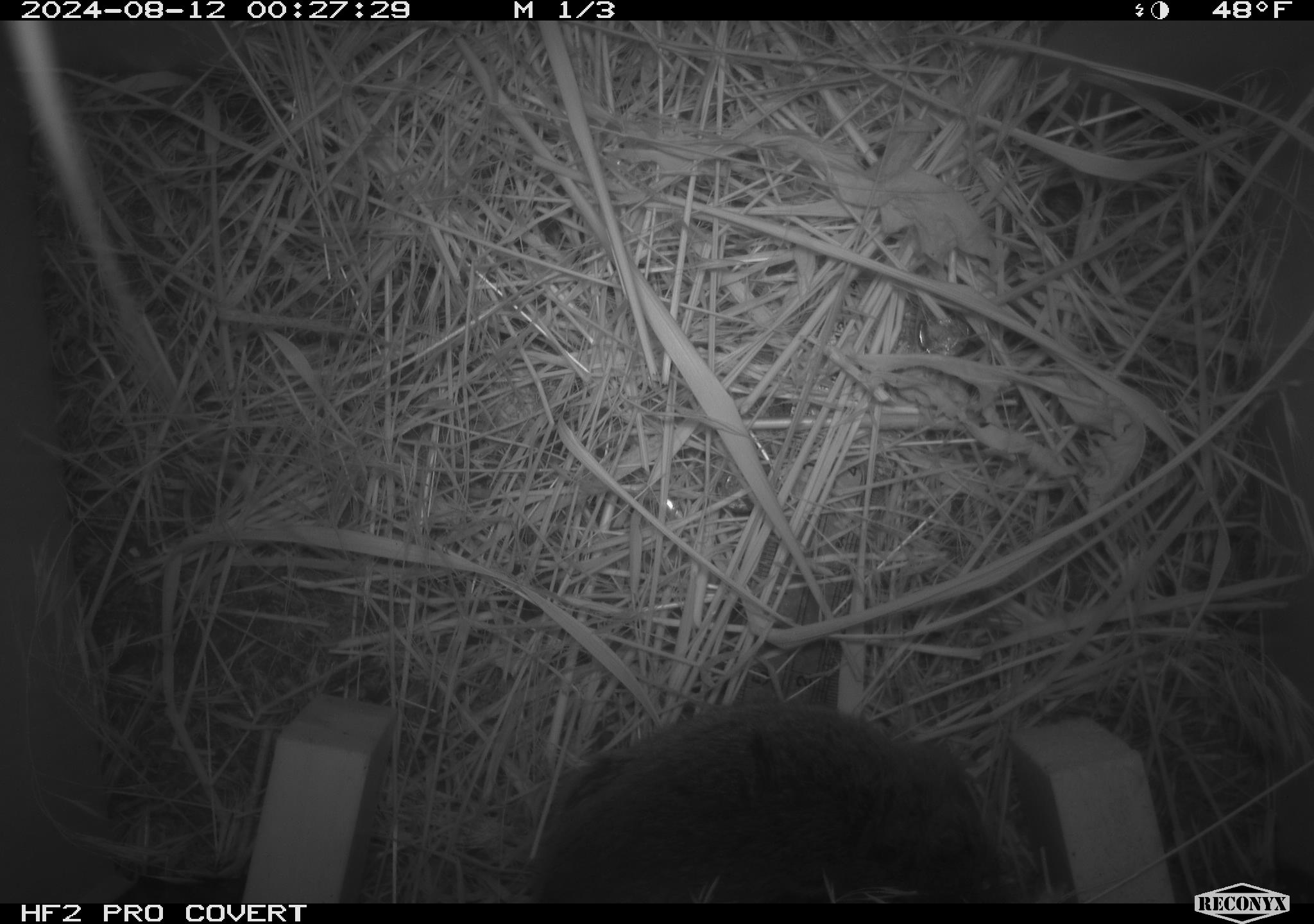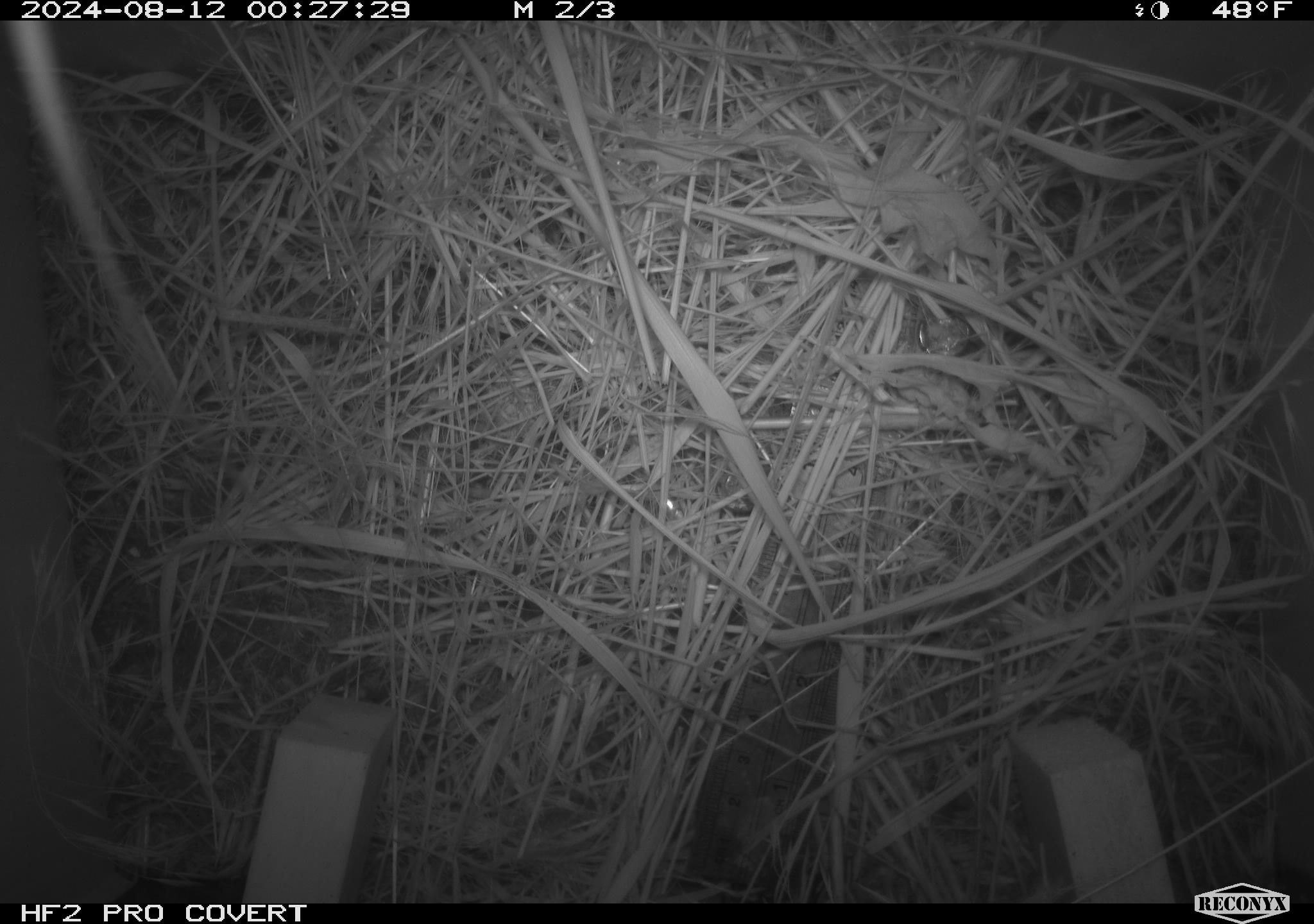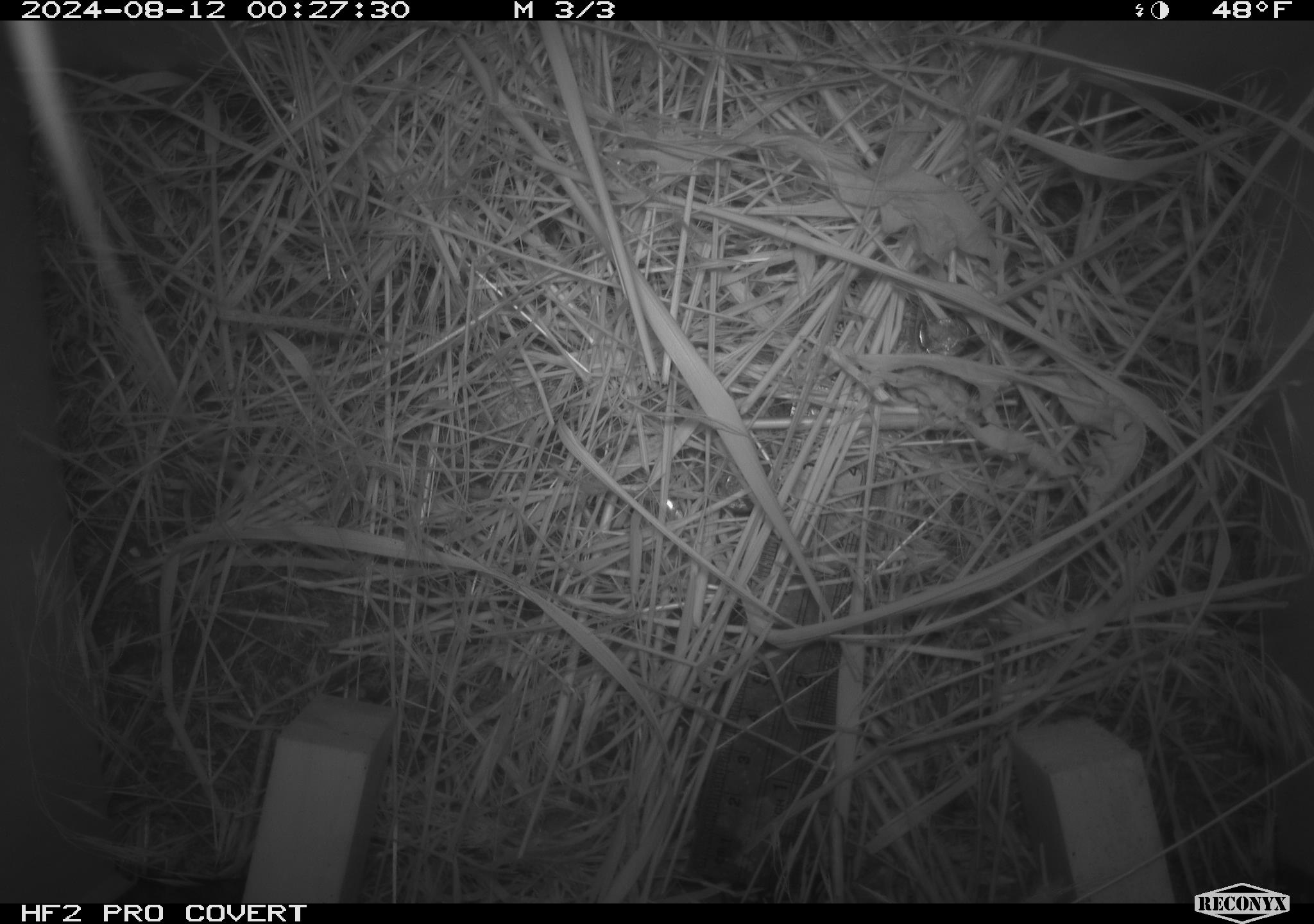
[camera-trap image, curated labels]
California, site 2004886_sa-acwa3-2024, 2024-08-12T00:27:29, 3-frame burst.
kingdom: Animalia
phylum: Chordata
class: Mammalia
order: Rodentia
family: Cricetidae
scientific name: Arvicolinae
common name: voles, lemmings, and muskrats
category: arvicolinae subfamily